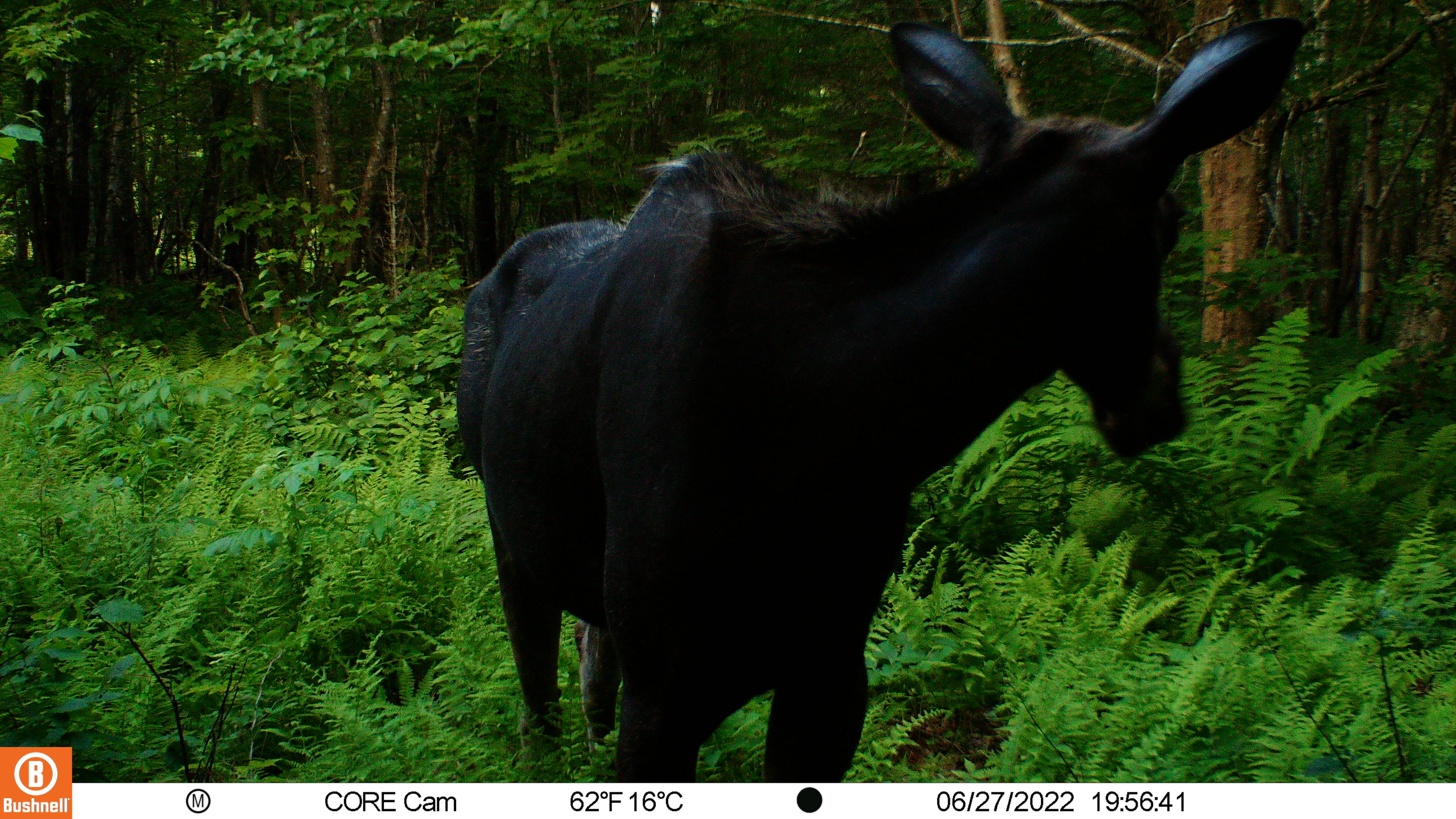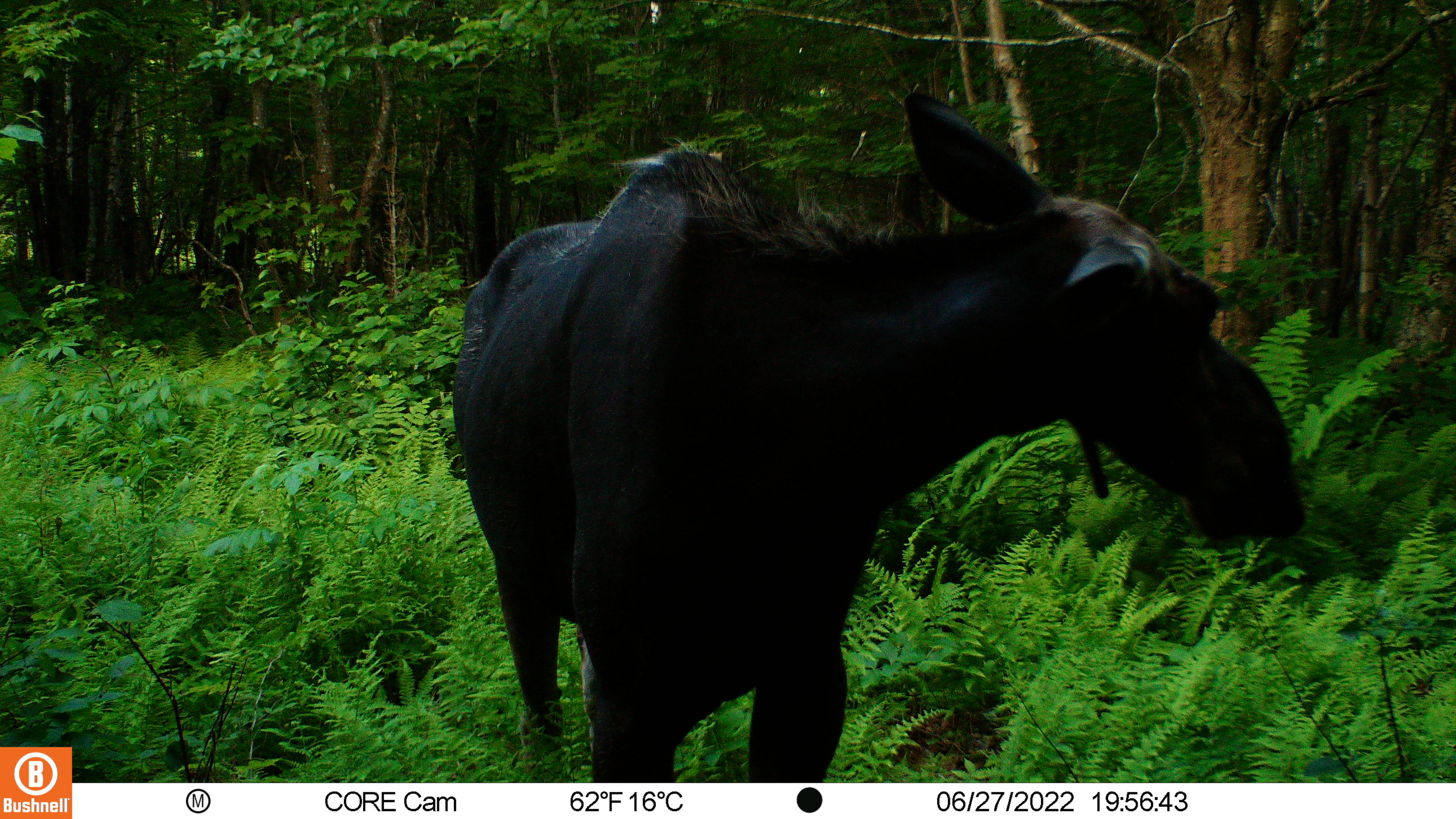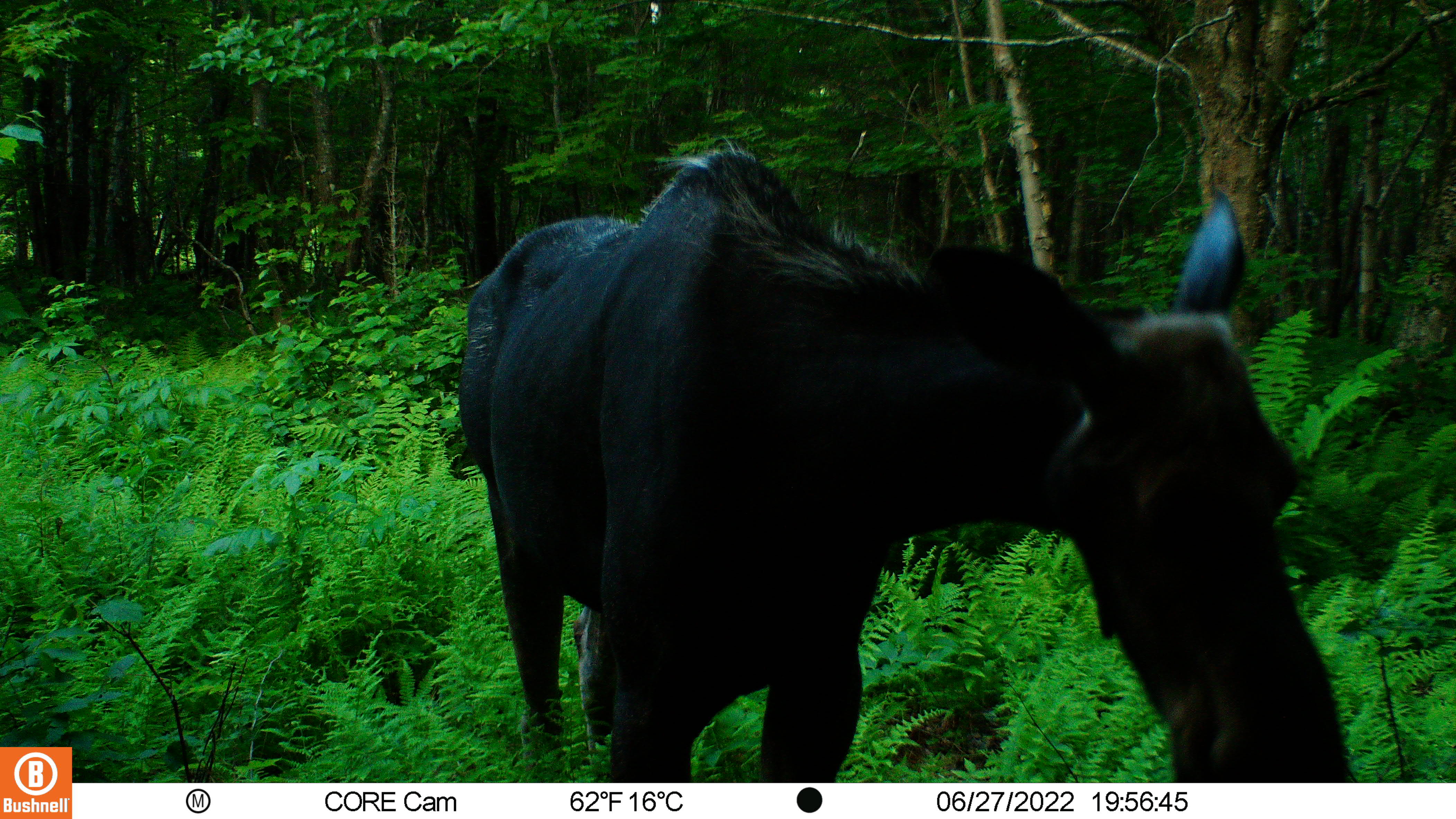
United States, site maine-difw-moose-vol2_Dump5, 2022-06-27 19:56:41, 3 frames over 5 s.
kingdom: Animalia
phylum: Chordata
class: Mammalia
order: Artiodactyla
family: Cervidae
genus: Alces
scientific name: Alces alces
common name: moose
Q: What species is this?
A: Moose (Alces alces).